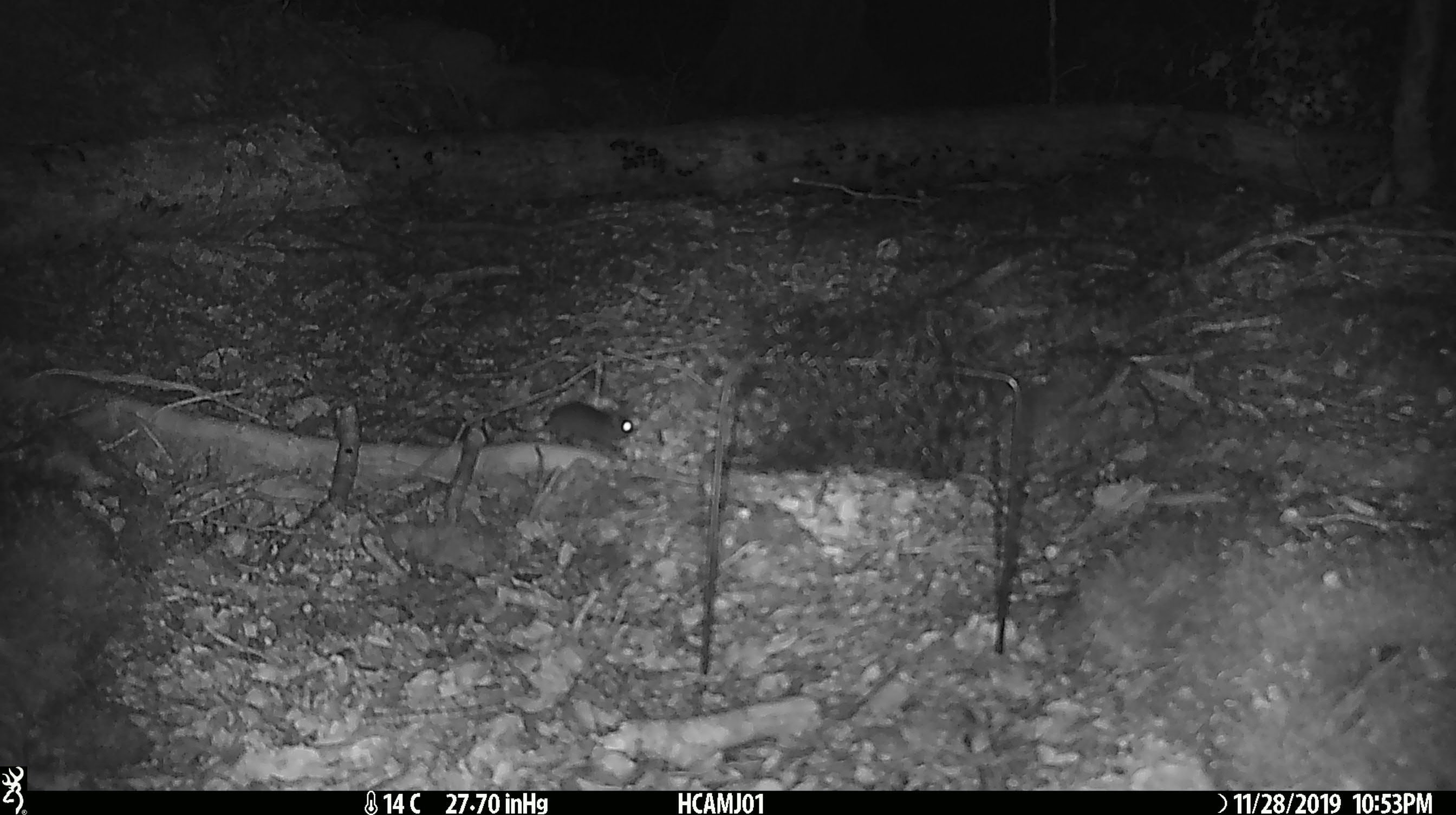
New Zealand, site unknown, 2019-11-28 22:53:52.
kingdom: Animalia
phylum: Chordata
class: Mammalia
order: Rodentia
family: Muridae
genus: Mus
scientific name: Mus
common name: mouse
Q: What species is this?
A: Mouse (Mus).